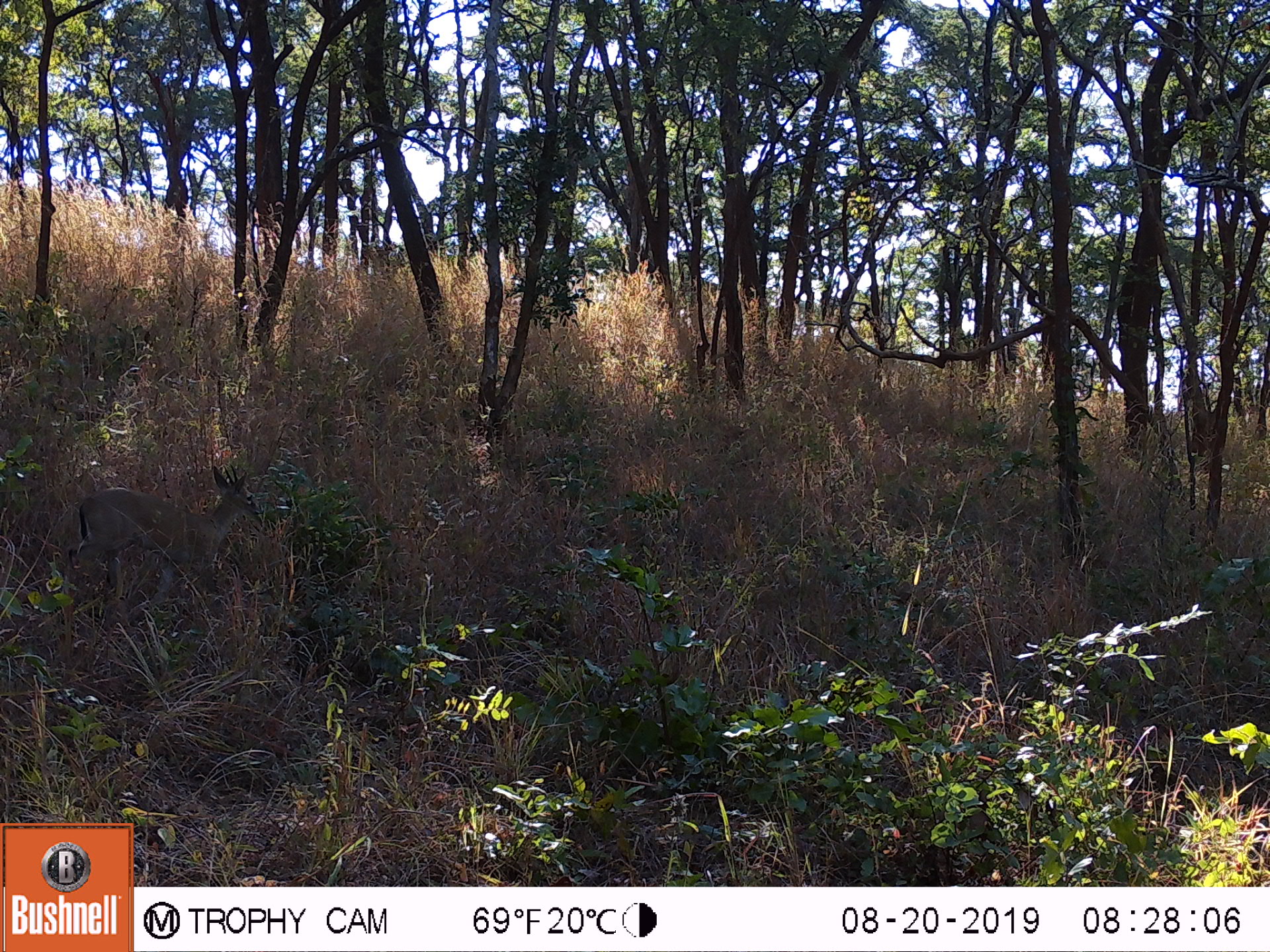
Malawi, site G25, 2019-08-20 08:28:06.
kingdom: Animalia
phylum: Chordata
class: Mammalia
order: Artiodactyla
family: Bovidae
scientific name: Antilopinae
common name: small antelope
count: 1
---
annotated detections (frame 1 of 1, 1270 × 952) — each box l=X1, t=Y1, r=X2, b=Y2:
small antelope: l=74, t=458, r=263, b=607